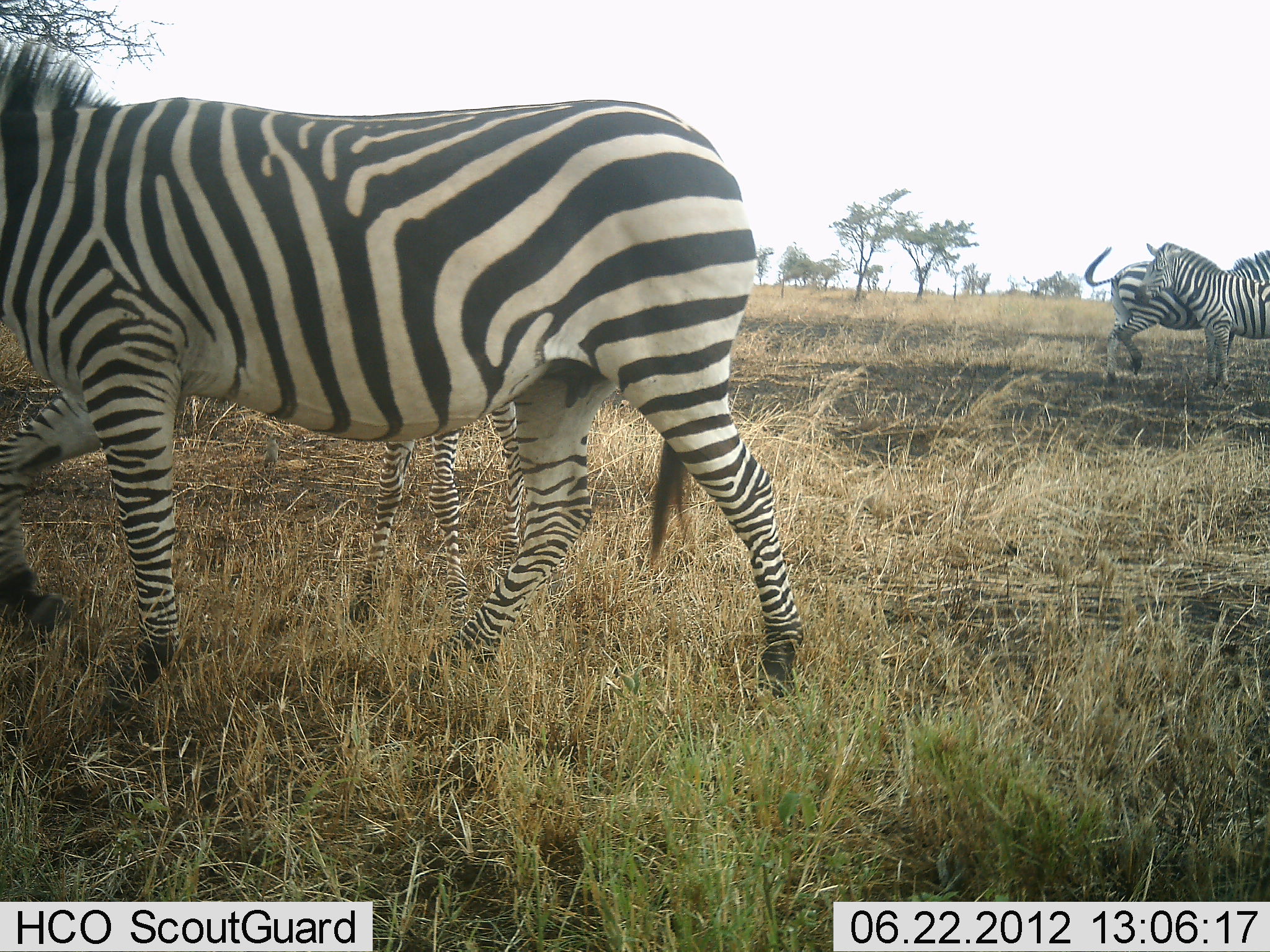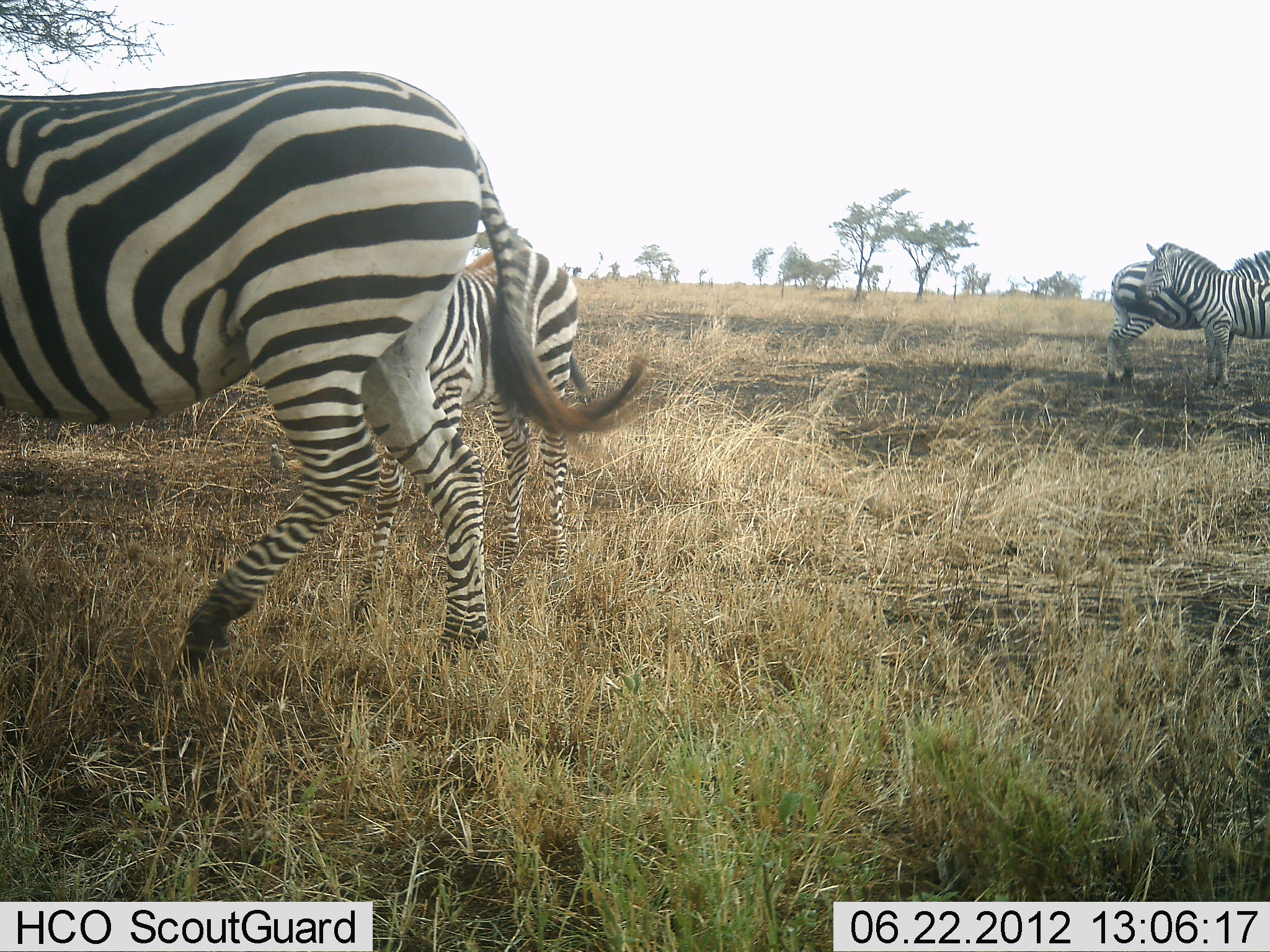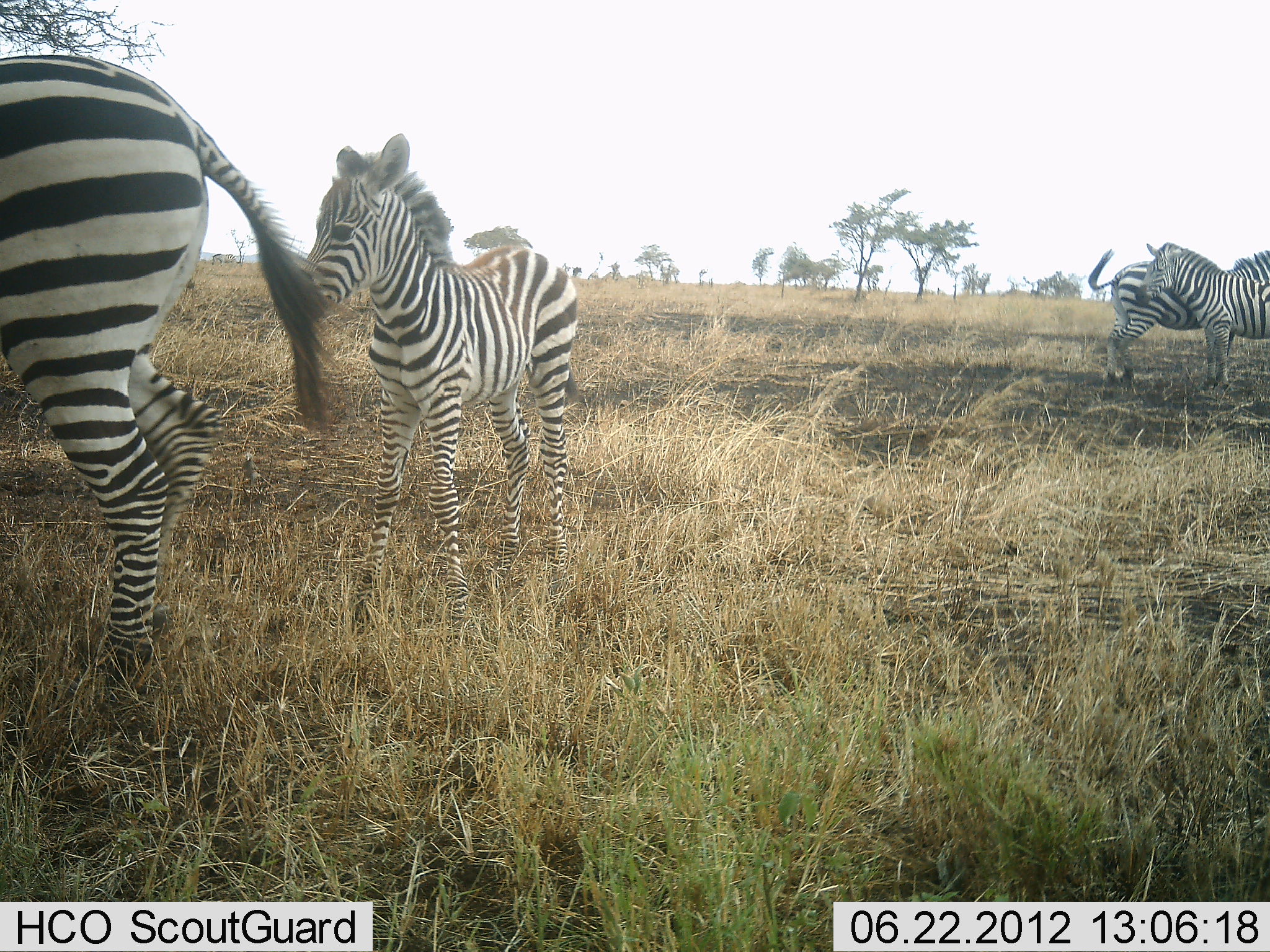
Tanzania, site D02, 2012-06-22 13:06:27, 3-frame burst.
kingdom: Animalia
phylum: Chordata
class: Mammalia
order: Perissodactyla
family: Equidae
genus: Equus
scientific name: Equus quagga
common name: plains zebra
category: zebra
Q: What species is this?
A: Zebra (plains zebra) (Equus quagga).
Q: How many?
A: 4.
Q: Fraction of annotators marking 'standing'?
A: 90%.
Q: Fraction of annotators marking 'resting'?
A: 0%.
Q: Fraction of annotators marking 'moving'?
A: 50%.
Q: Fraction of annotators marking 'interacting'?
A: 0%.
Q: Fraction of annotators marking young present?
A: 90%.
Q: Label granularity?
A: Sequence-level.